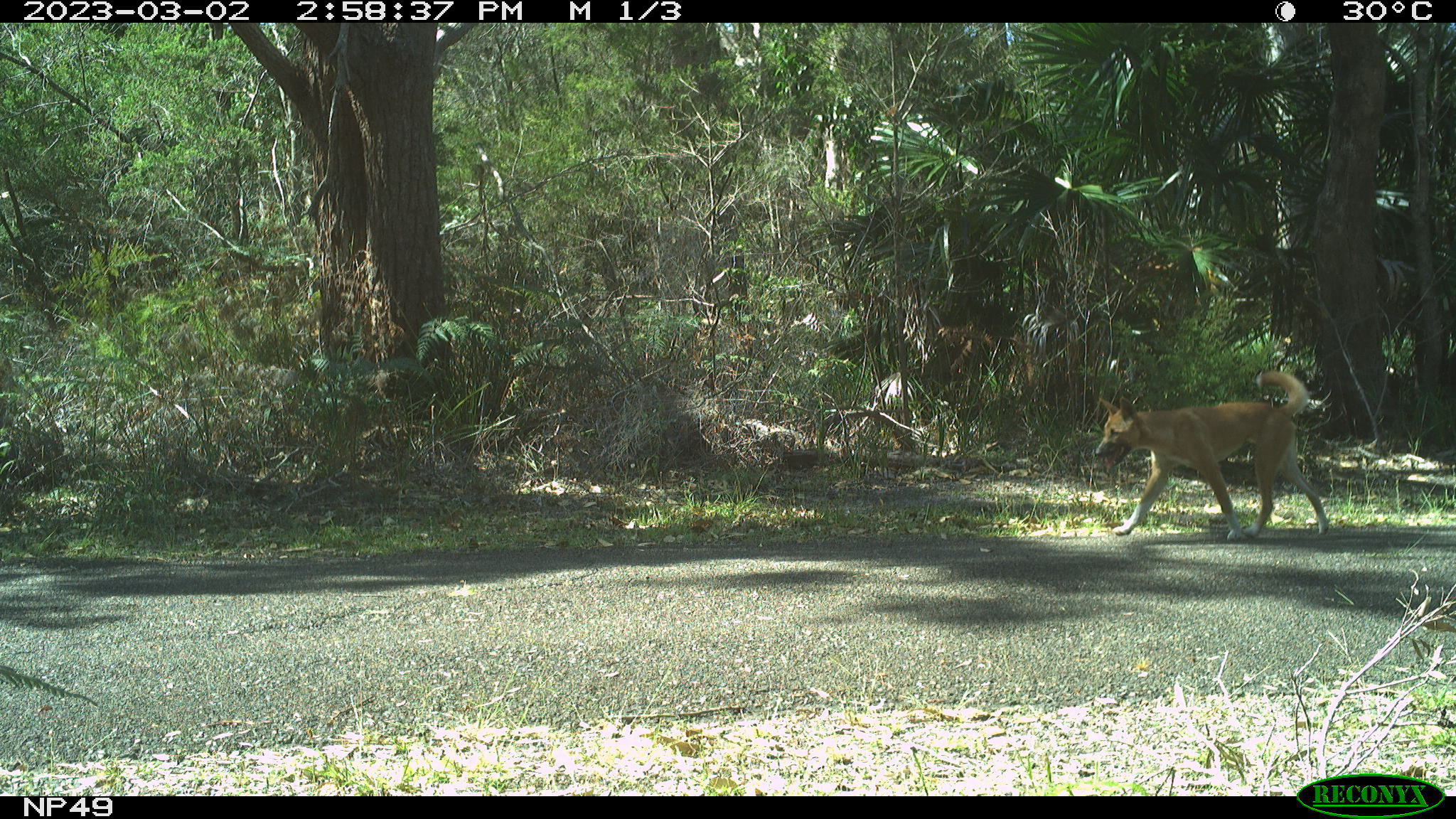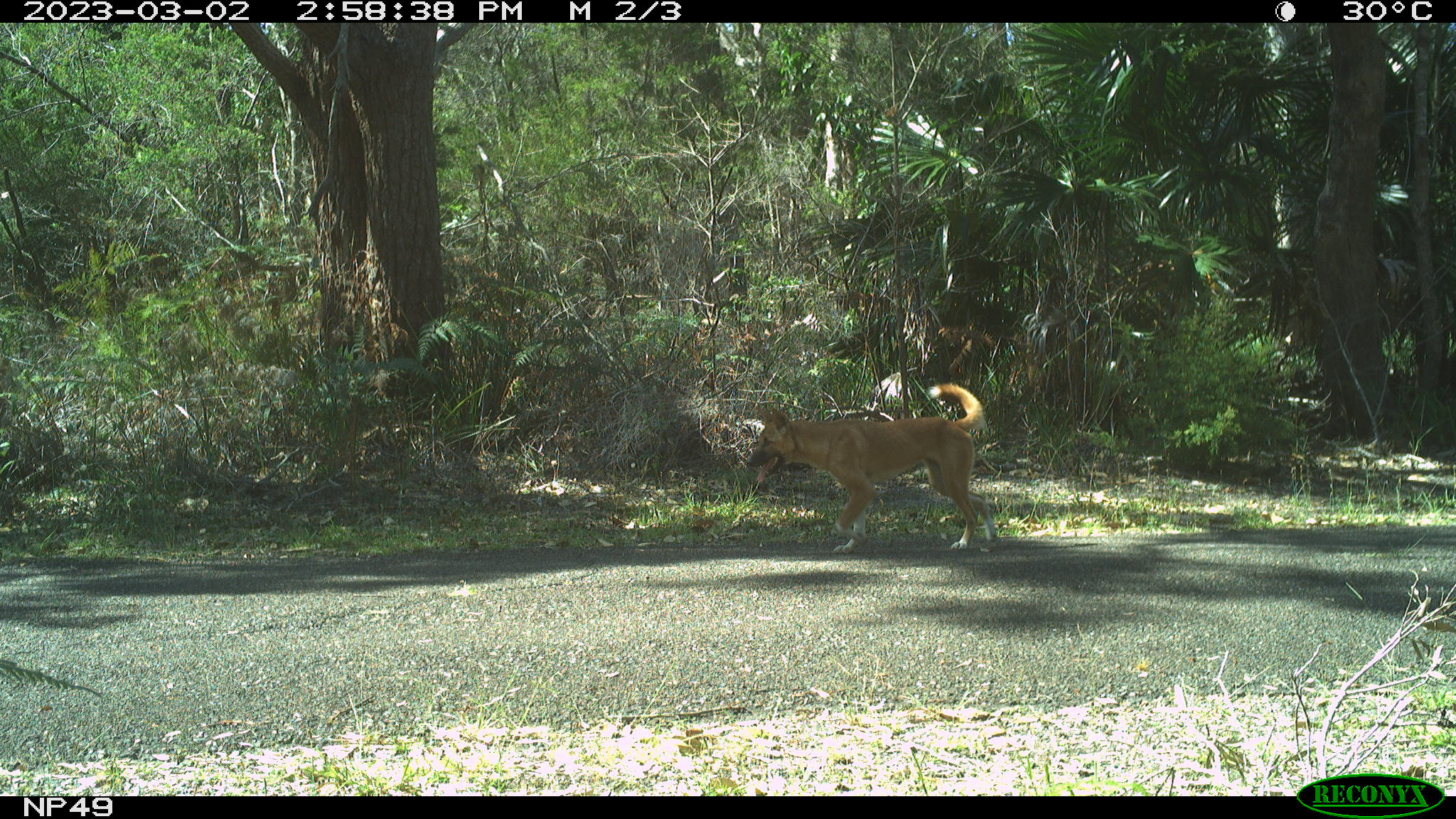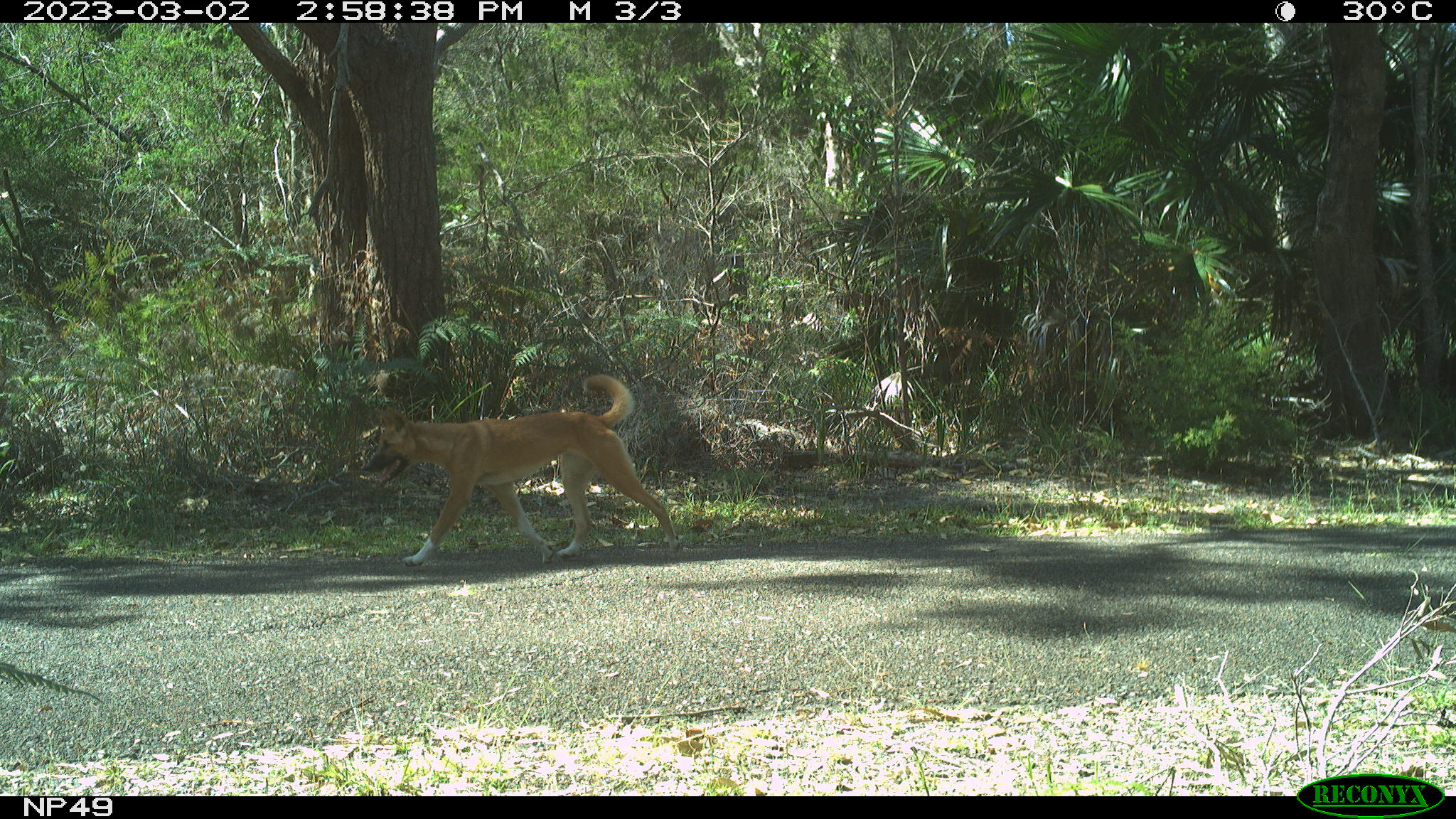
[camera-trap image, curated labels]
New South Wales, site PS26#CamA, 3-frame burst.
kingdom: Animalia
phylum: Chordata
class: Mammalia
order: Carnivora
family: Canidae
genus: Canis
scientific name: Canis familiaris dingo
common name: dingo